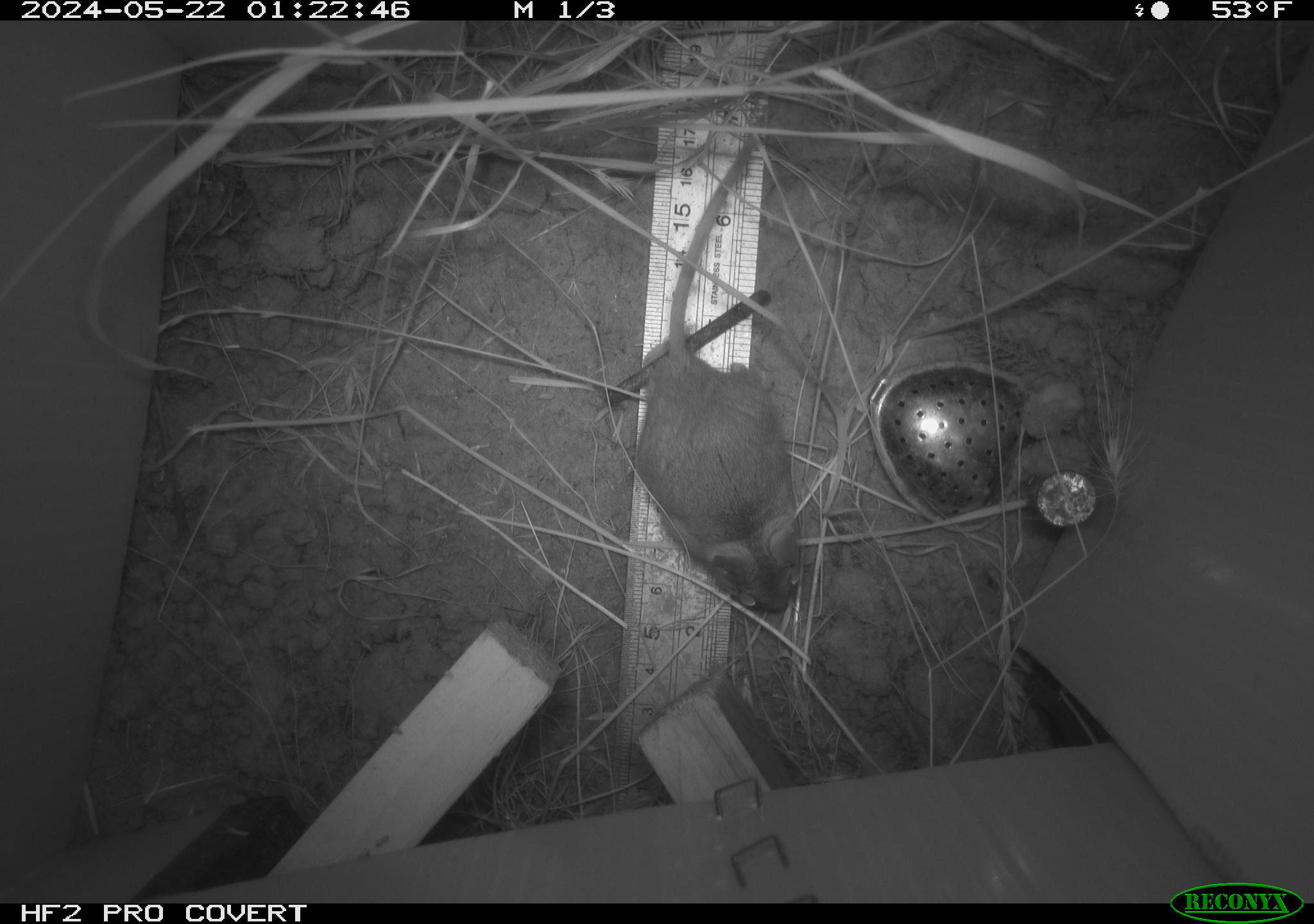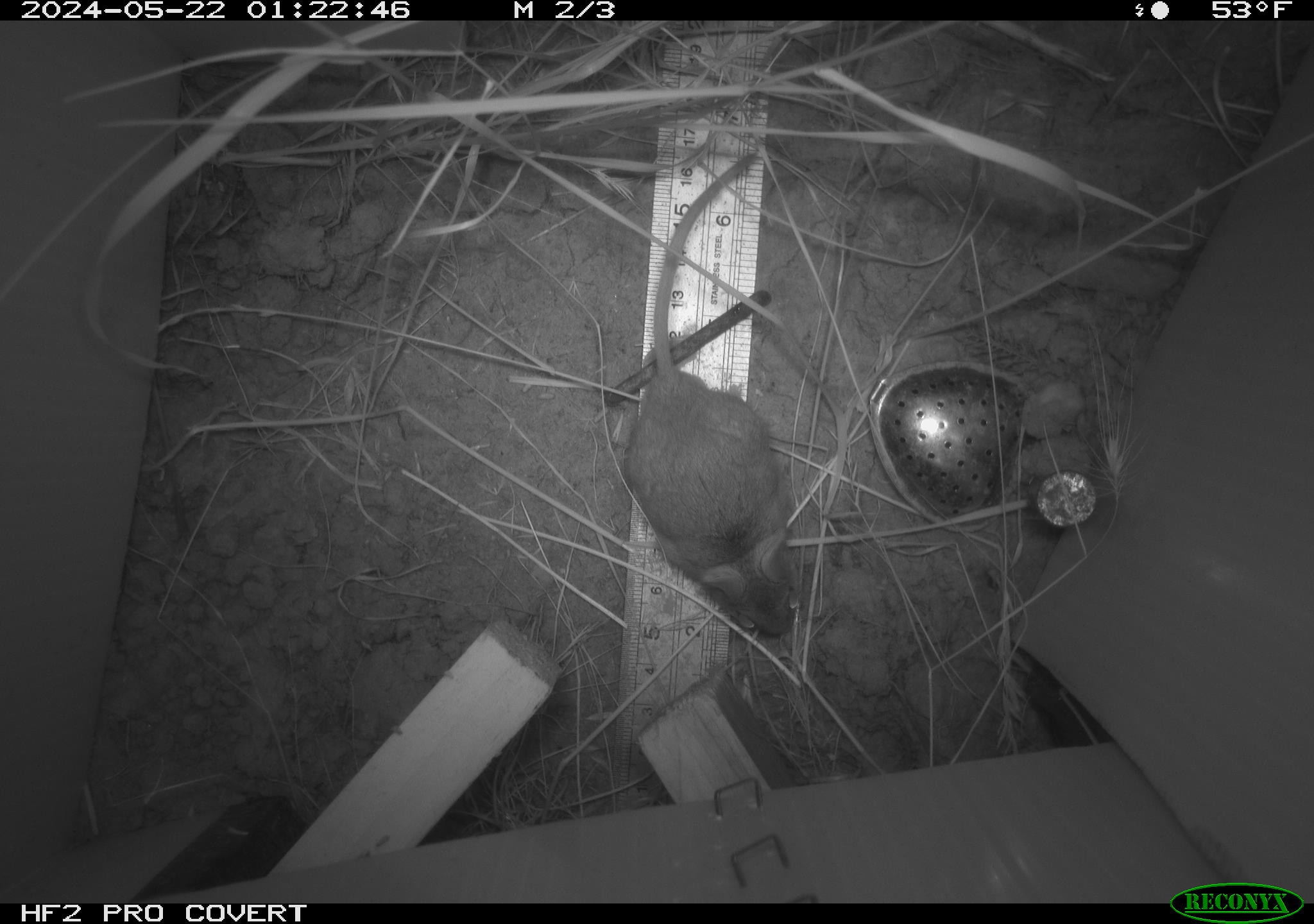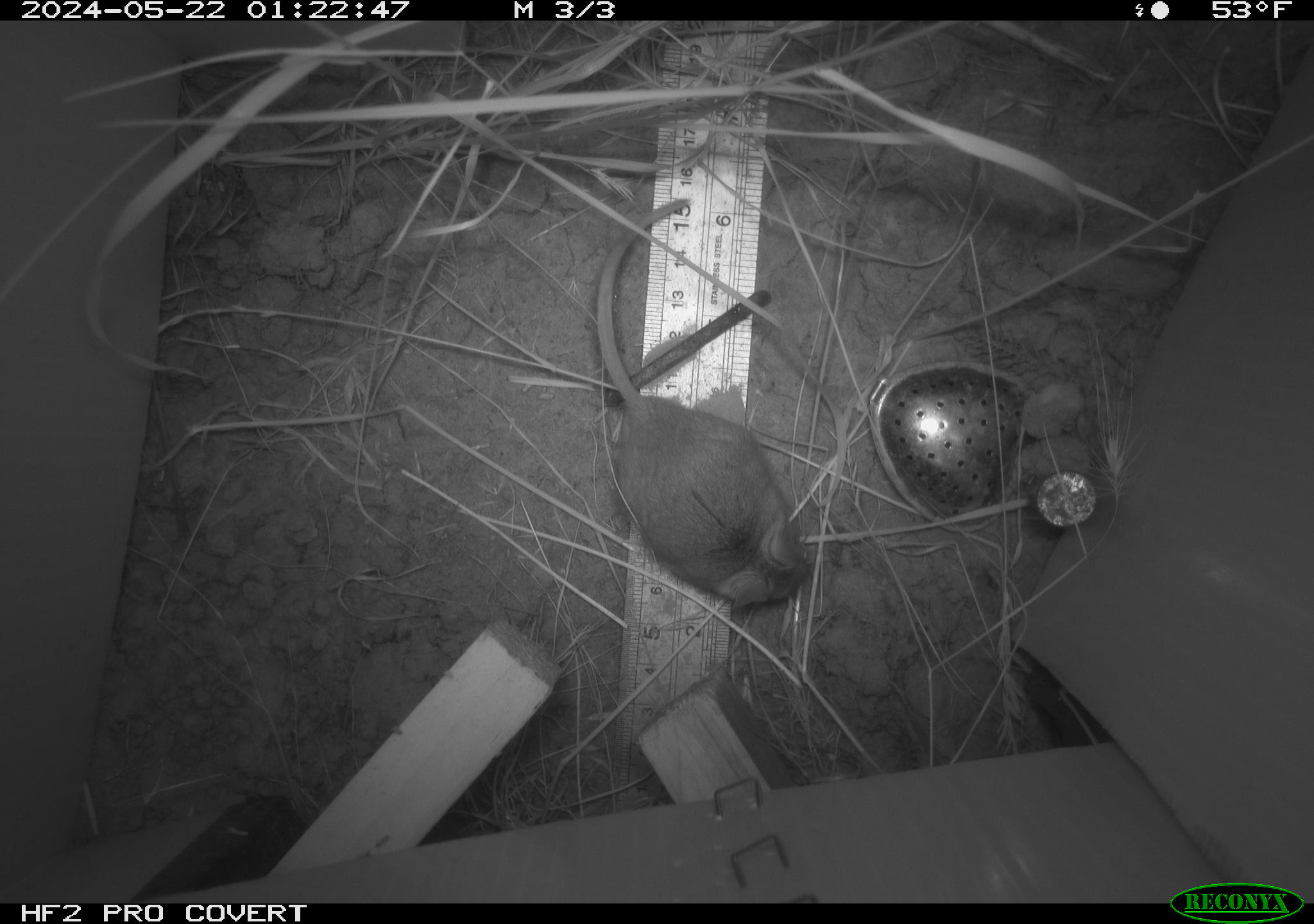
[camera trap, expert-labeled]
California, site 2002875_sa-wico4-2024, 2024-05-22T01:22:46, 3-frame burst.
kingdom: Animalia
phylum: Chordata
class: Mammalia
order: Rodentia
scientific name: Rodentia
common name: mouse species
Mouse species (Rodentia).